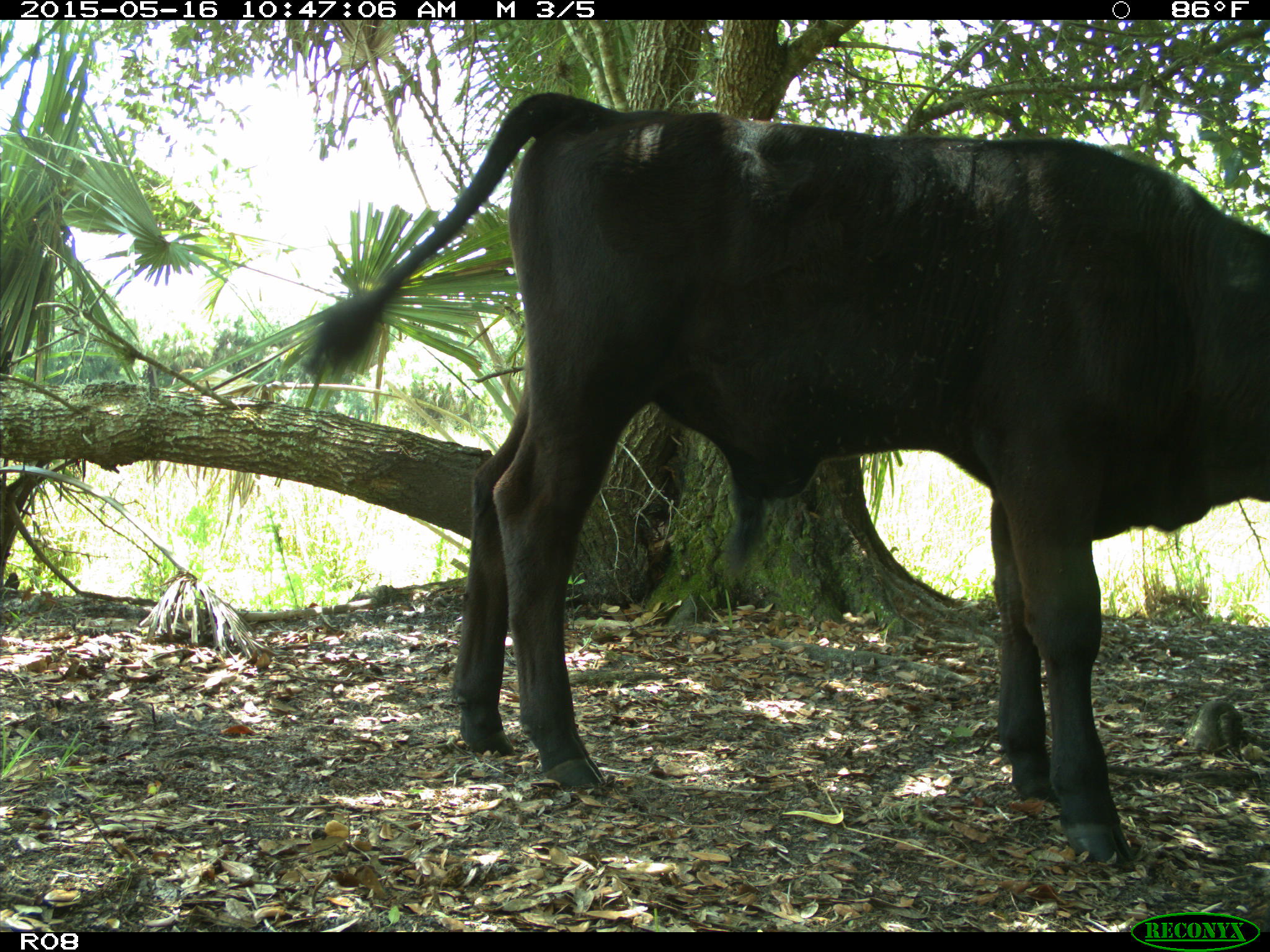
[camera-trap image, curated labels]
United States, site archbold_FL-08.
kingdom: Animalia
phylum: Chordata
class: Mammalia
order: Artiodactyla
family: Bovidae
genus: Bos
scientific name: Bos taurus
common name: domestic cow